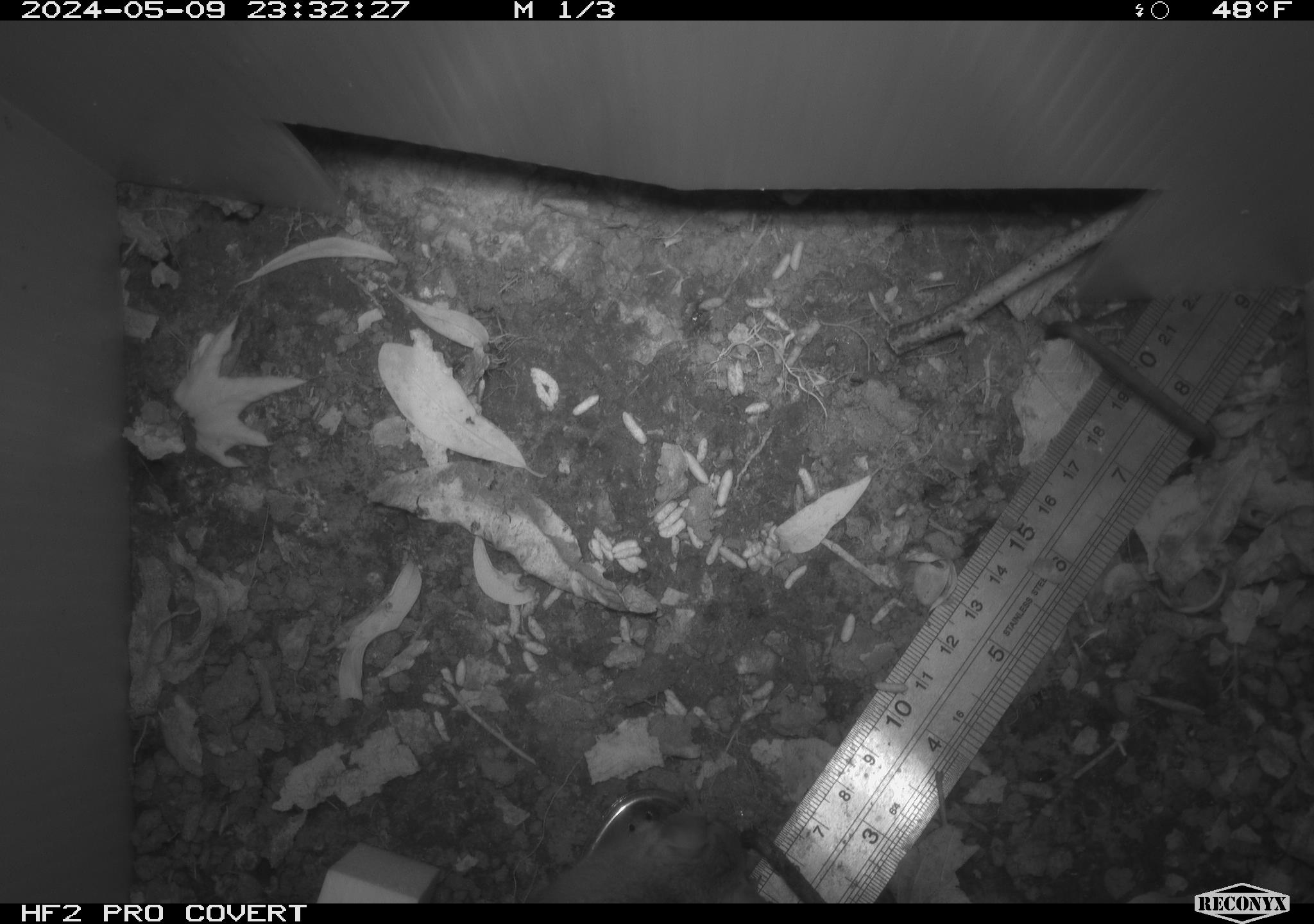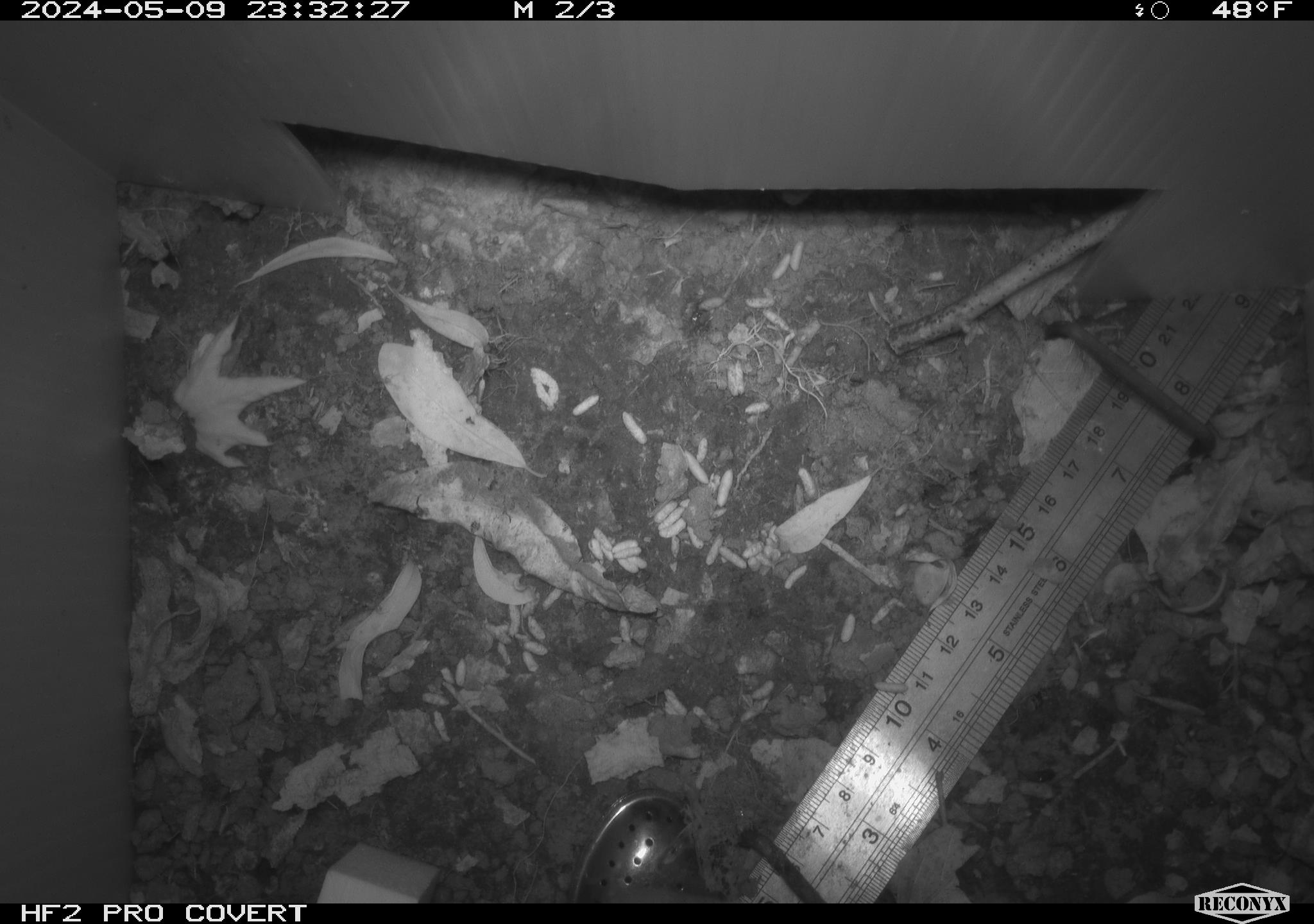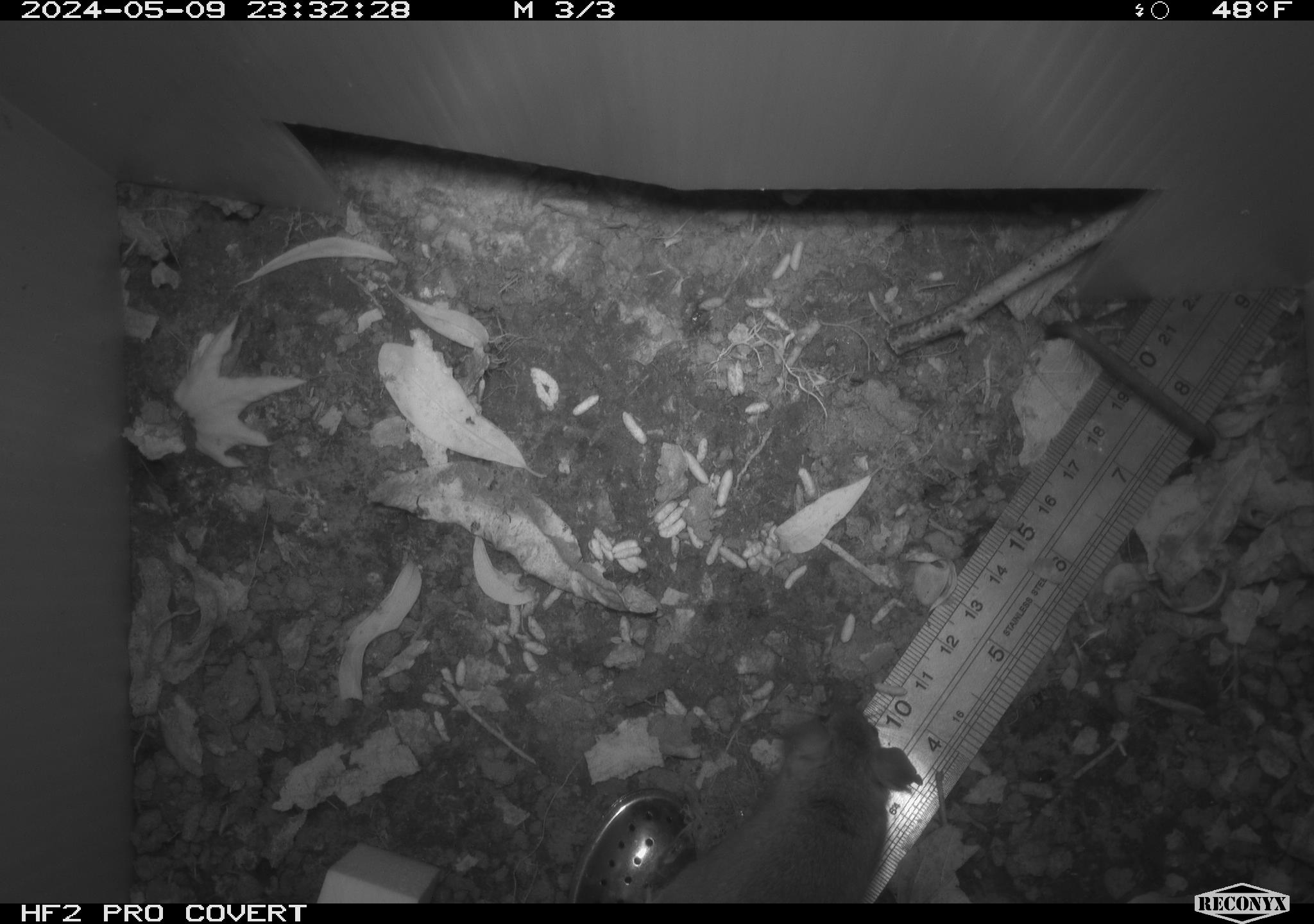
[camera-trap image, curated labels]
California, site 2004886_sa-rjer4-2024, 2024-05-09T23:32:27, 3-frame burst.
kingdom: Animalia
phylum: Chordata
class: Mammalia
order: Rodentia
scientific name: Rodentia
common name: mouse species